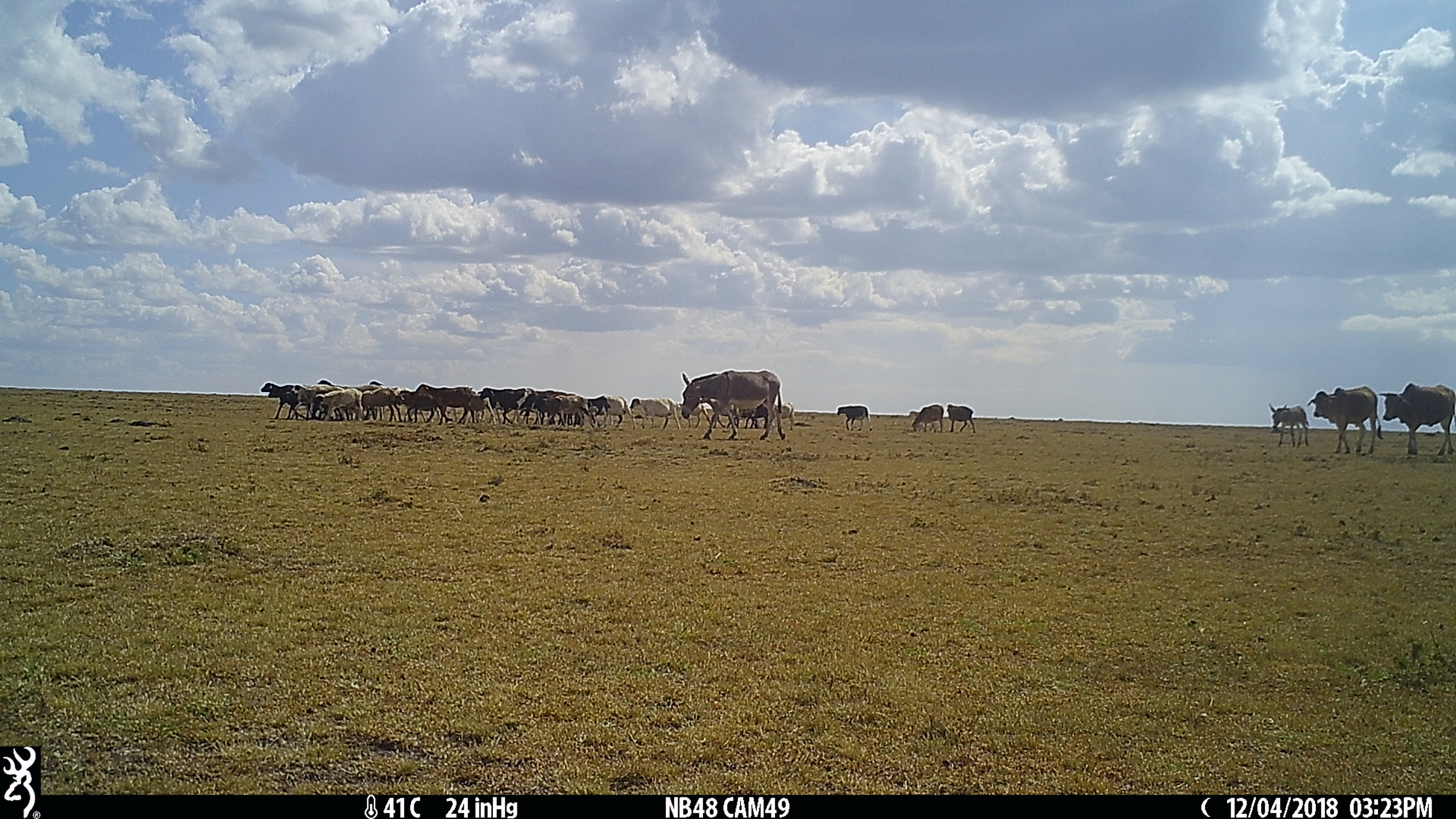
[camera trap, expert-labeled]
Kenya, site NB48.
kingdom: Animalia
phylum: Chordata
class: Mammalia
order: Artiodactyla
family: Bovidae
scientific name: Bovidae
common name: sheep or goat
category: shoat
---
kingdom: Animalia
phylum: Chordata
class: Mammalia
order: Artiodactyla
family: Bovidae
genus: Bos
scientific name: Bos taurus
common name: cattle